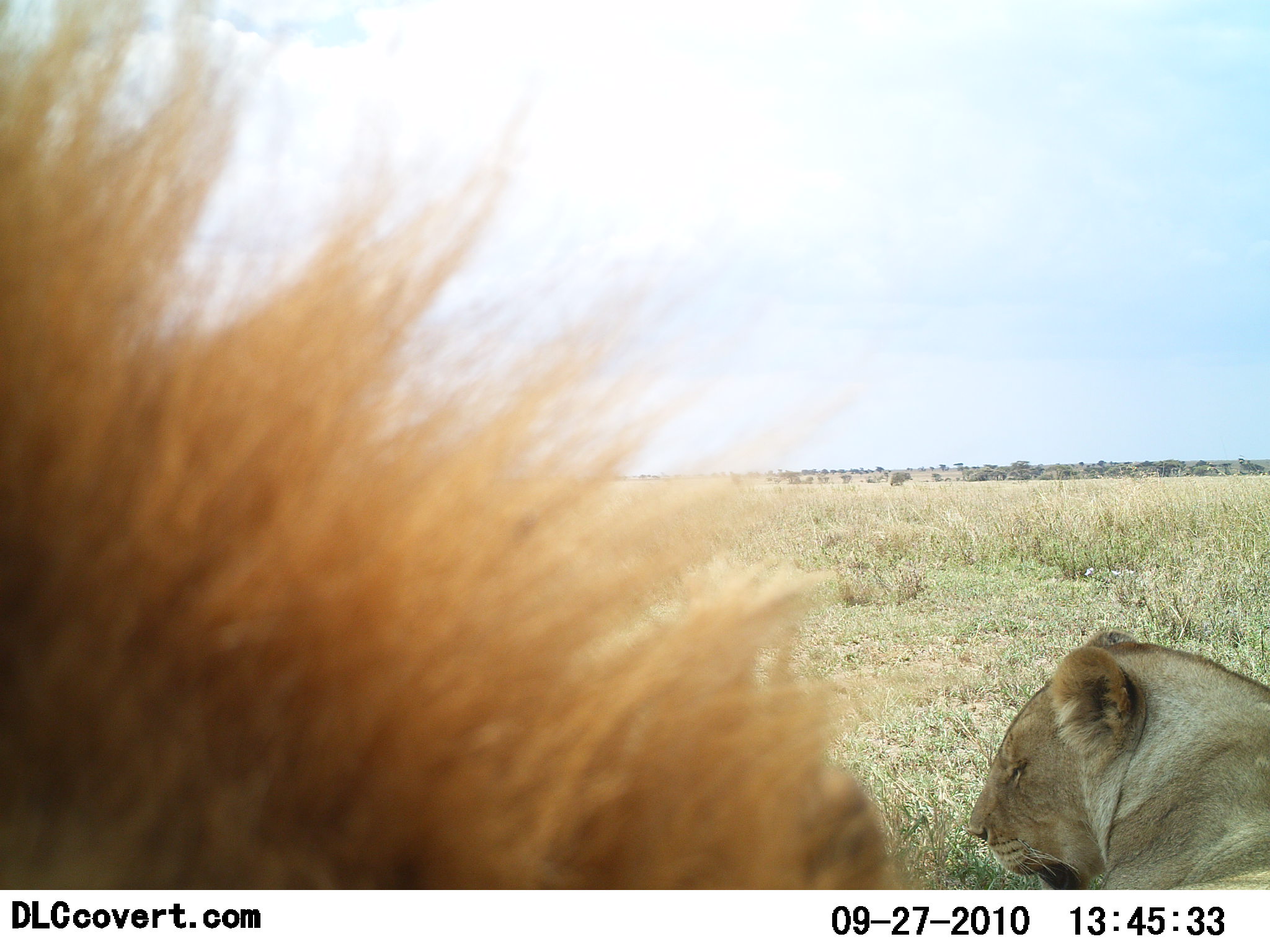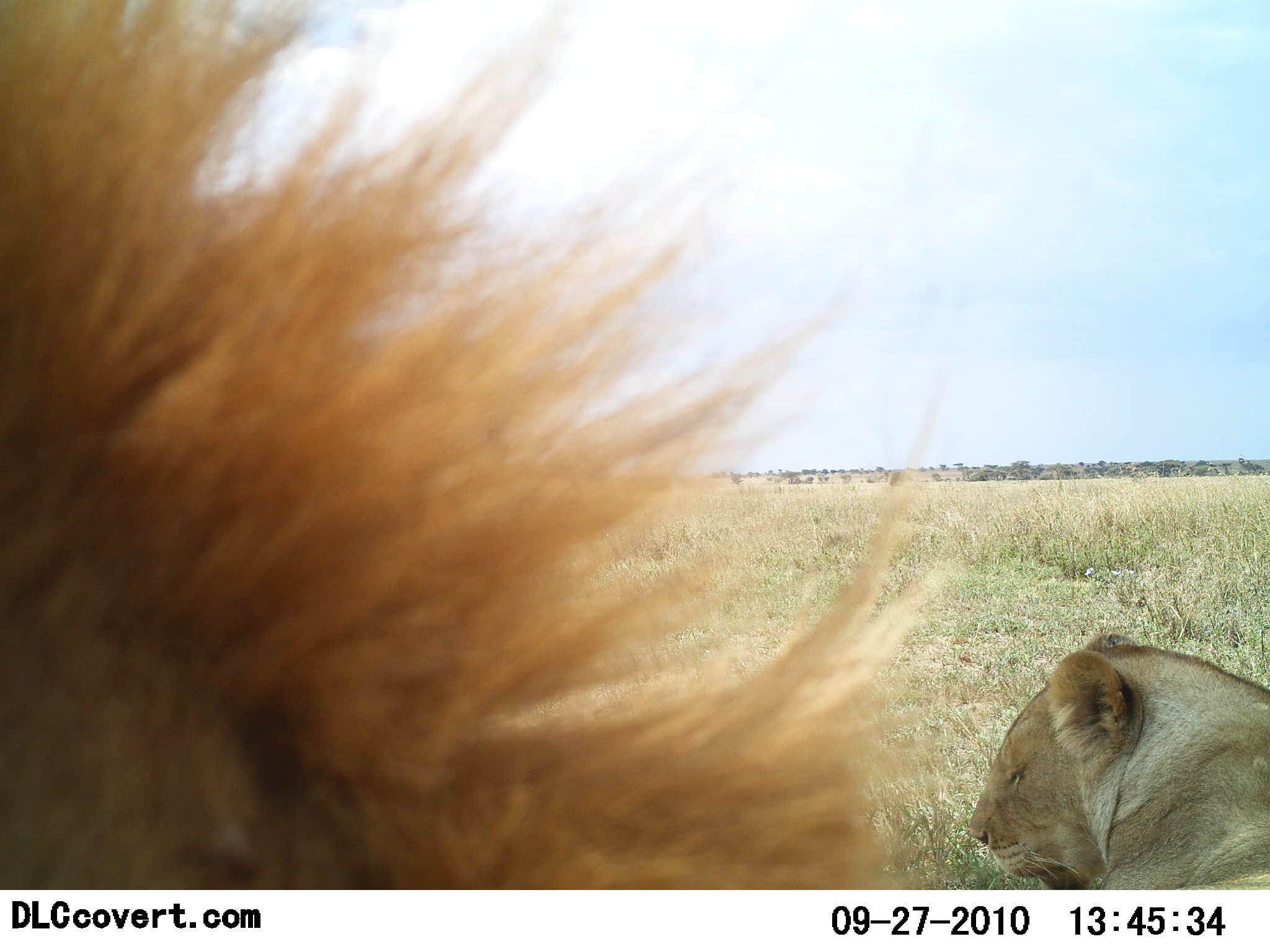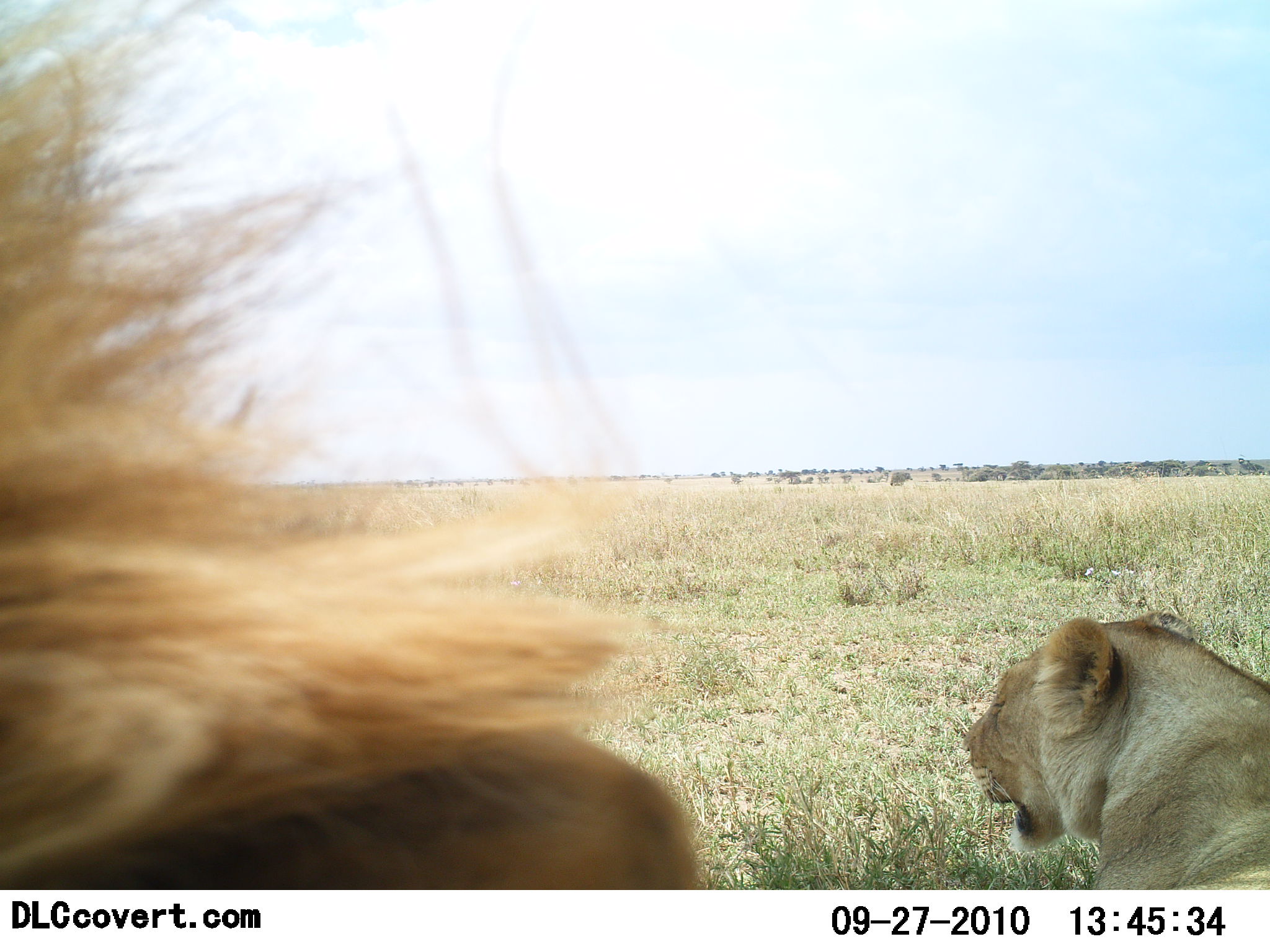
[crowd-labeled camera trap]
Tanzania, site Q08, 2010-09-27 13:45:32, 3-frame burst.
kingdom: Animalia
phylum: Chordata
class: Mammalia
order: Carnivora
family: Felidae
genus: Panthera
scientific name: Panthera leo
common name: lion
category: lionfemale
Lionfemale (lion) (Panthera leo), count 1. Behavior (volunteer vote fractions): standing 0%, resting 100%, moving 0%, interacting 0%. Young present (vote fraction): 6%. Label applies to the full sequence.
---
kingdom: Animalia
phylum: Chordata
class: Mammalia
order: Carnivora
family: Felidae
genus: Panthera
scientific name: Panthera leo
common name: lion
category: lionmale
Lionmale (lion) (Panthera leo), count 1. Behavior (volunteer vote fractions): standing 38%, resting 50%, moving 0%, interacting 19%. Young present (vote fraction): 0%. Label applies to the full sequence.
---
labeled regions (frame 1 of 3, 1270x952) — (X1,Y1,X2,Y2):
animal: (0,1,911,891); (1,0,904,890); (963,627,1270,892); (964,627,1268,891)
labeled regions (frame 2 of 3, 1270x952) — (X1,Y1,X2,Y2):
animal: (1,0,956,890); (1,0,915,889); (963,631,1270,890); (966,631,1270,890)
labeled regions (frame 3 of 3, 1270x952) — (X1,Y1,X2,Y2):
animal: (0,1,699,891); (0,1,699,889); (957,607,1270,890); (960,610,1270,892)